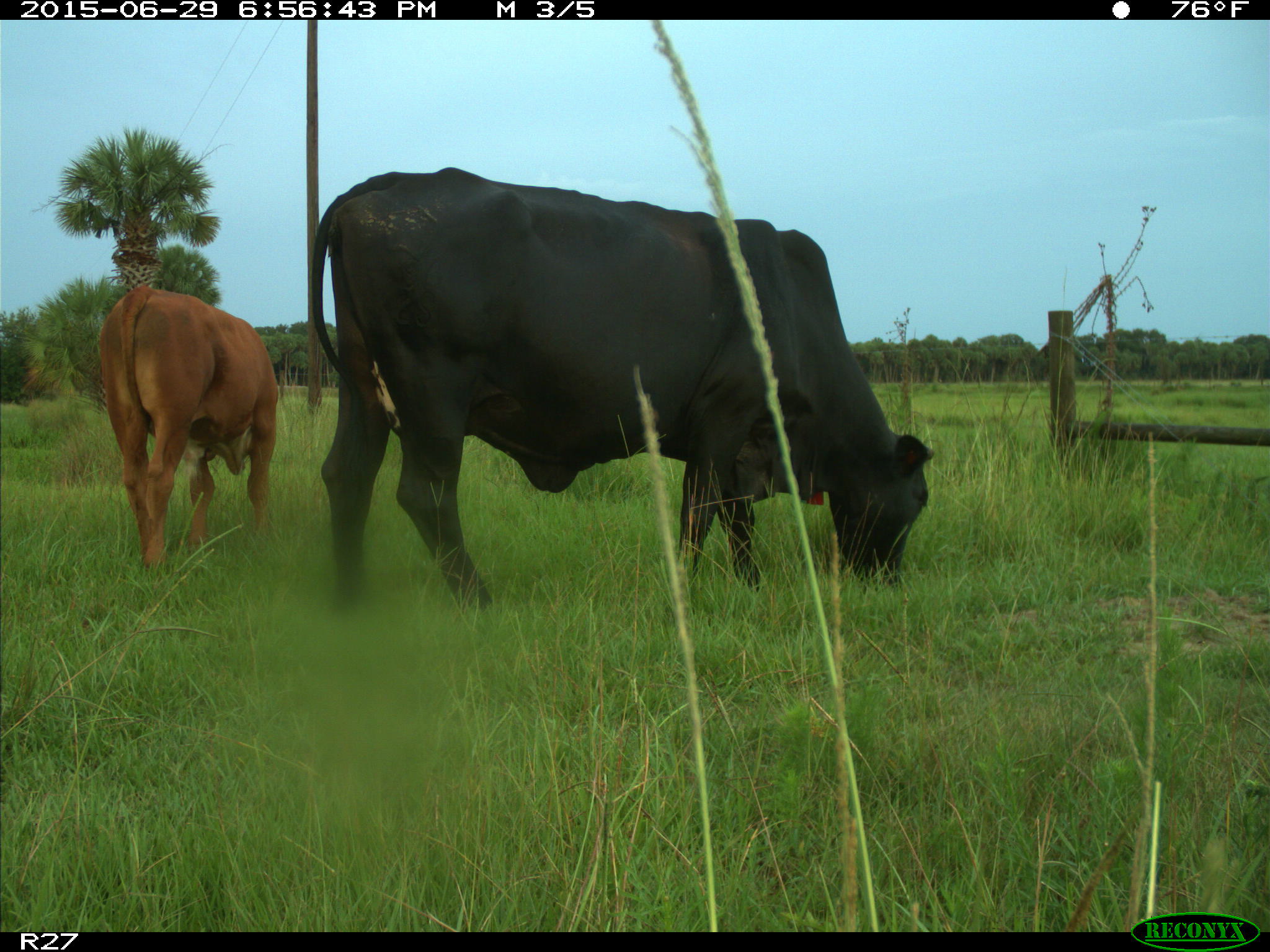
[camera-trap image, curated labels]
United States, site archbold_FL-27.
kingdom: Animalia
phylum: Chordata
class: Mammalia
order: Artiodactyla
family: Bovidae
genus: Bos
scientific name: Bos taurus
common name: domestic cow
Bos taurus (domestic cow).